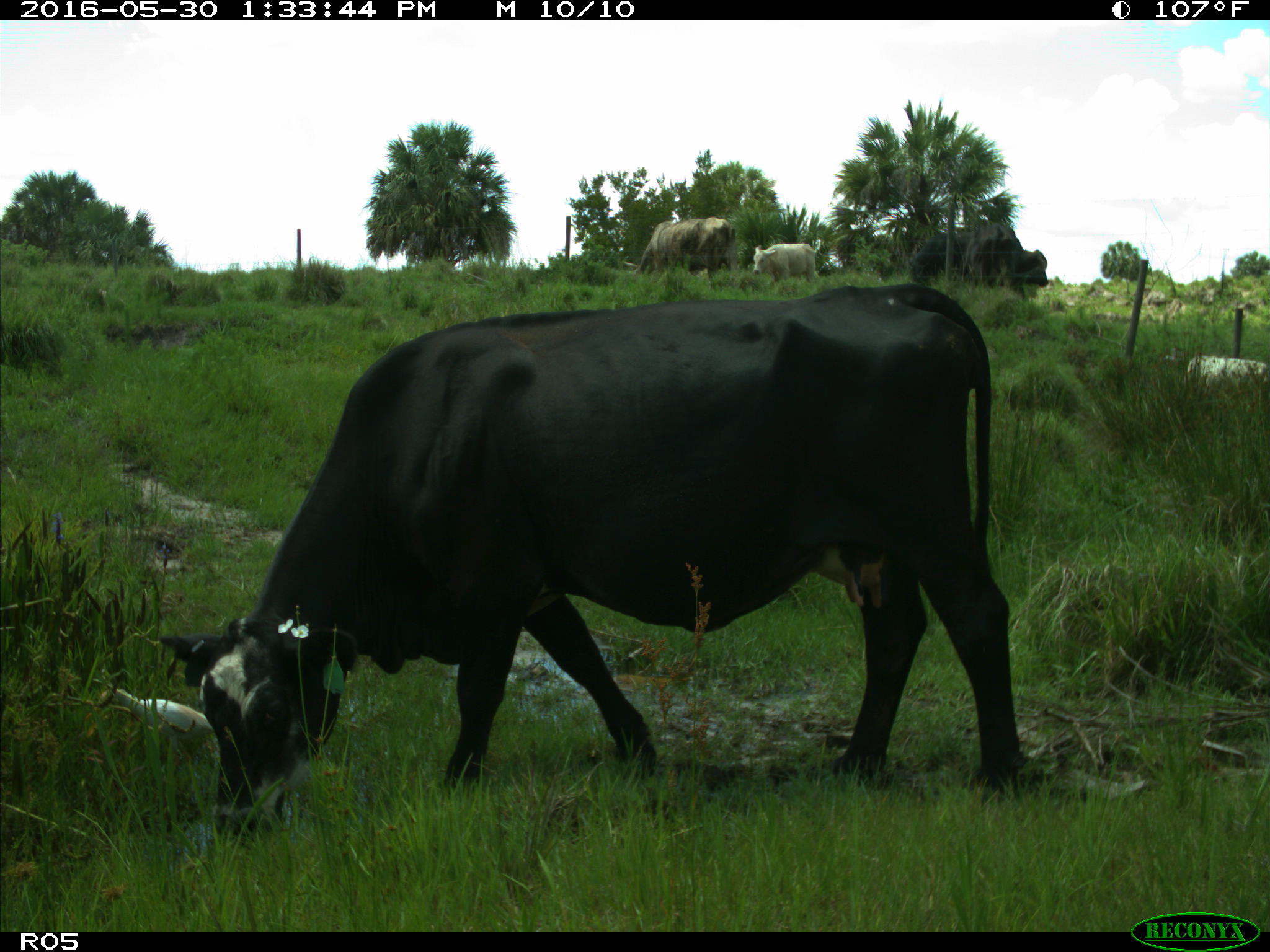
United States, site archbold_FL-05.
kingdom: Animalia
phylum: Chordata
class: Mammalia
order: Artiodactyla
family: Bovidae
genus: Bos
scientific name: Bos taurus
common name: domestic cow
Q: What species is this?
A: Bos taurus (domestic cow).